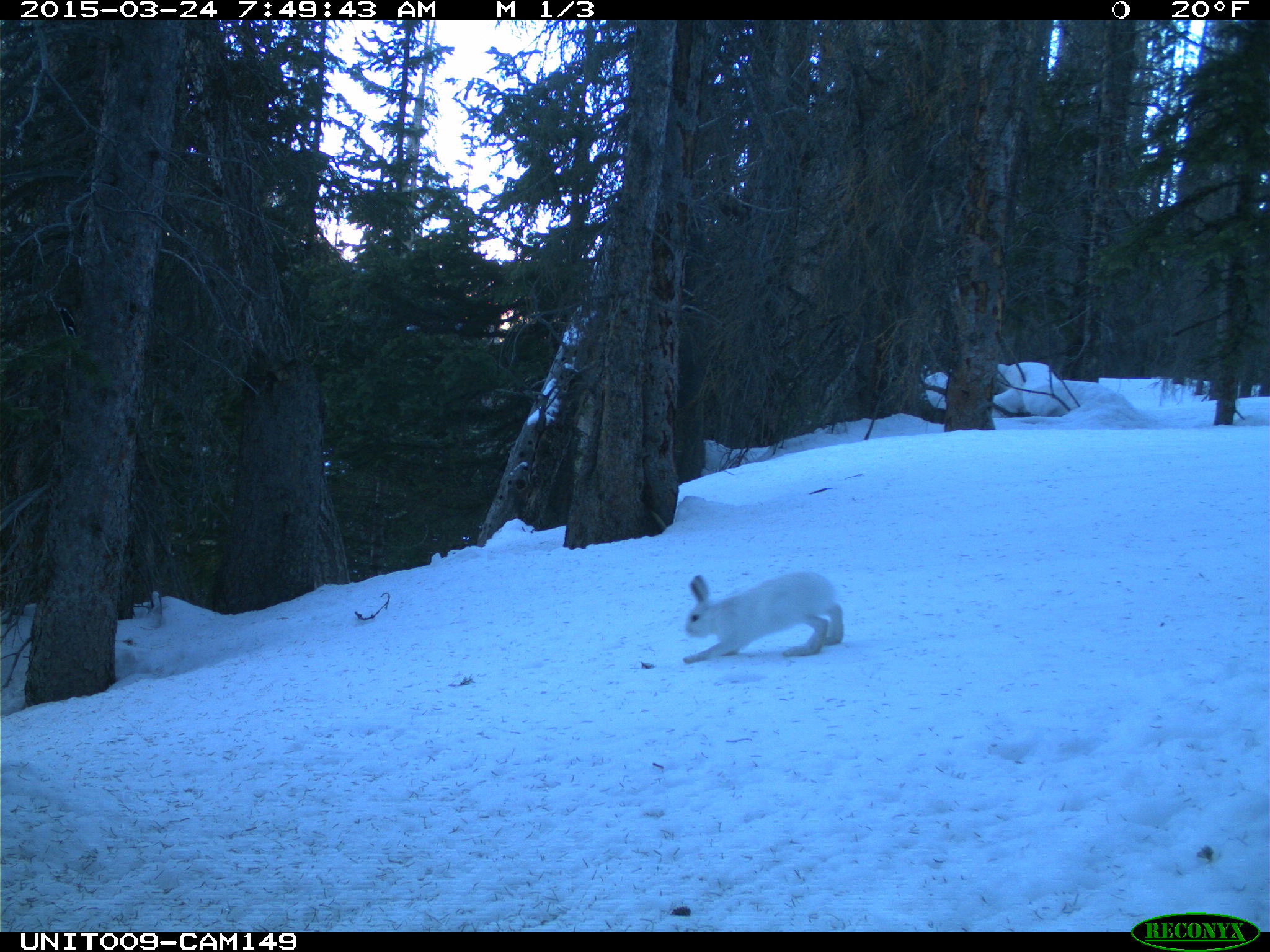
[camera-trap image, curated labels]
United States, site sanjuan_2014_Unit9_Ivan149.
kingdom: Animalia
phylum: Chordata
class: Mammalia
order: Lagomorpha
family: Leporidae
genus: Lepus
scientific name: Lepus americanus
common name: snowshoe hare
Lepus americanus (snowshoe hare).